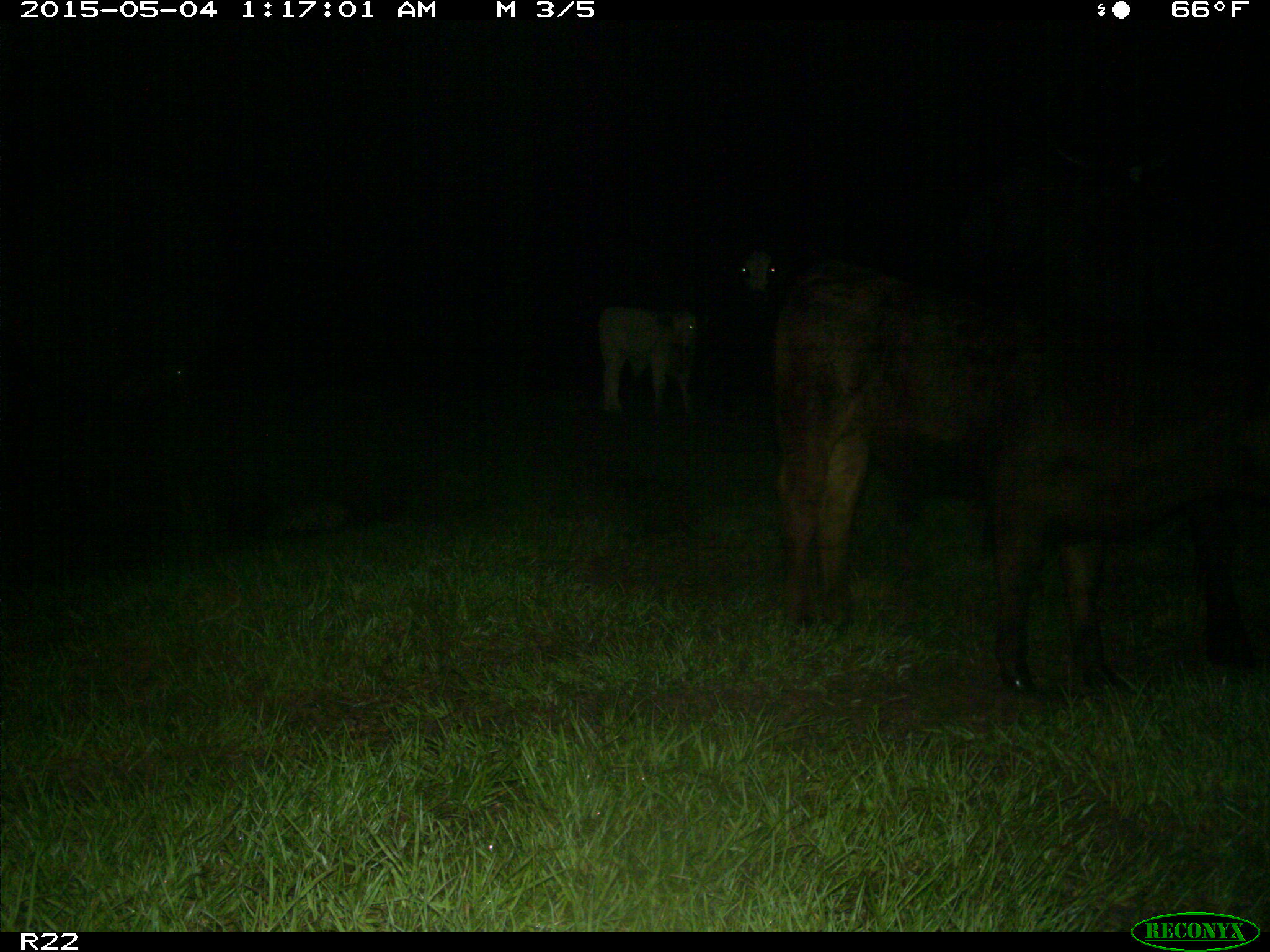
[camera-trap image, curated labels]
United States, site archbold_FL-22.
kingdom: Animalia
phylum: Chordata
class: Mammalia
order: Artiodactyla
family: Bovidae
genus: Bos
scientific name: Bos taurus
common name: domestic cow